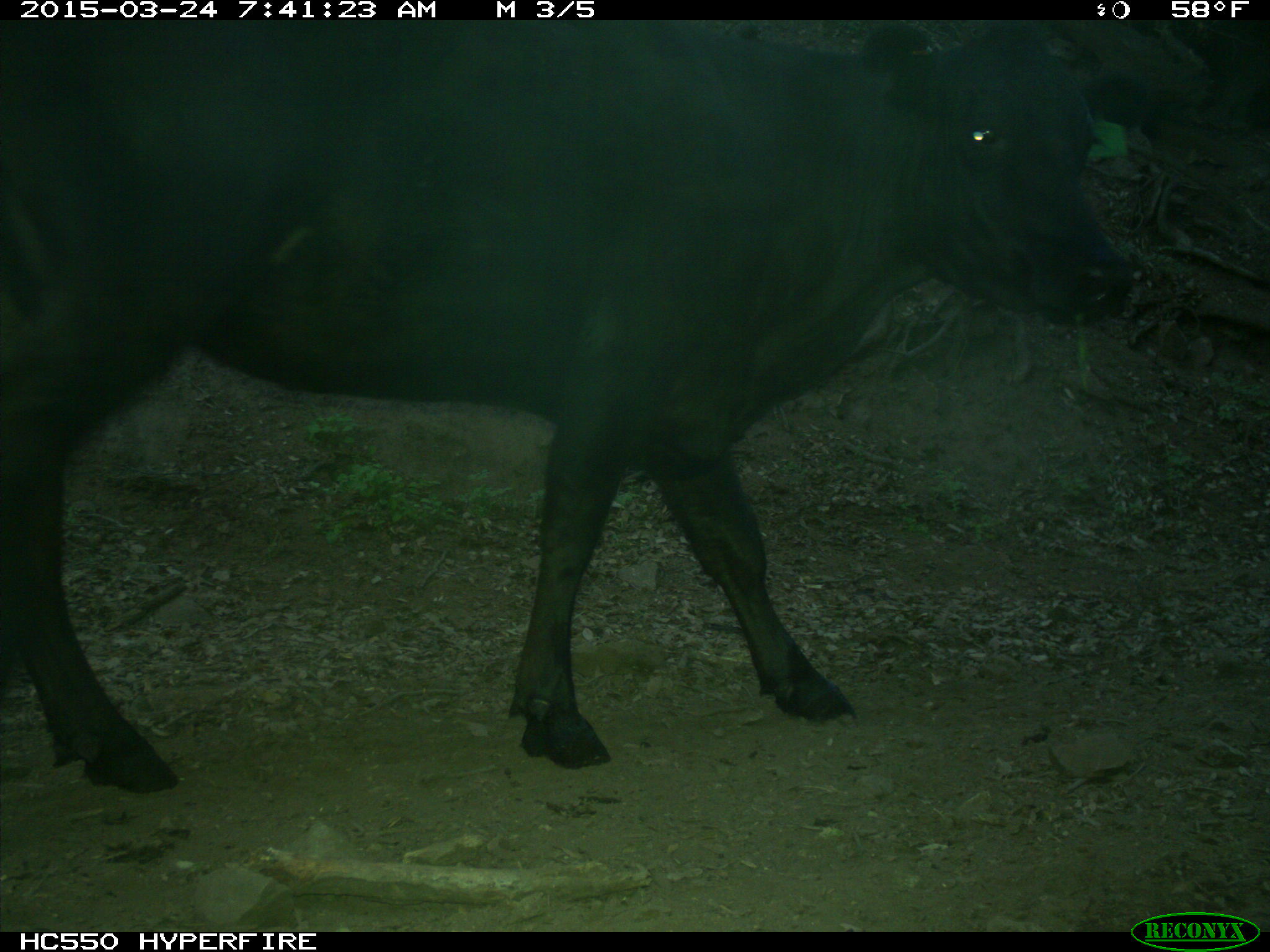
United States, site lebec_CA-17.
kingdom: Animalia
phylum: Chordata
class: Mammalia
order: Artiodactyla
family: Bovidae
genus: Bos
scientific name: Bos taurus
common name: domestic cow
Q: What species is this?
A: Bos taurus (domestic cow).